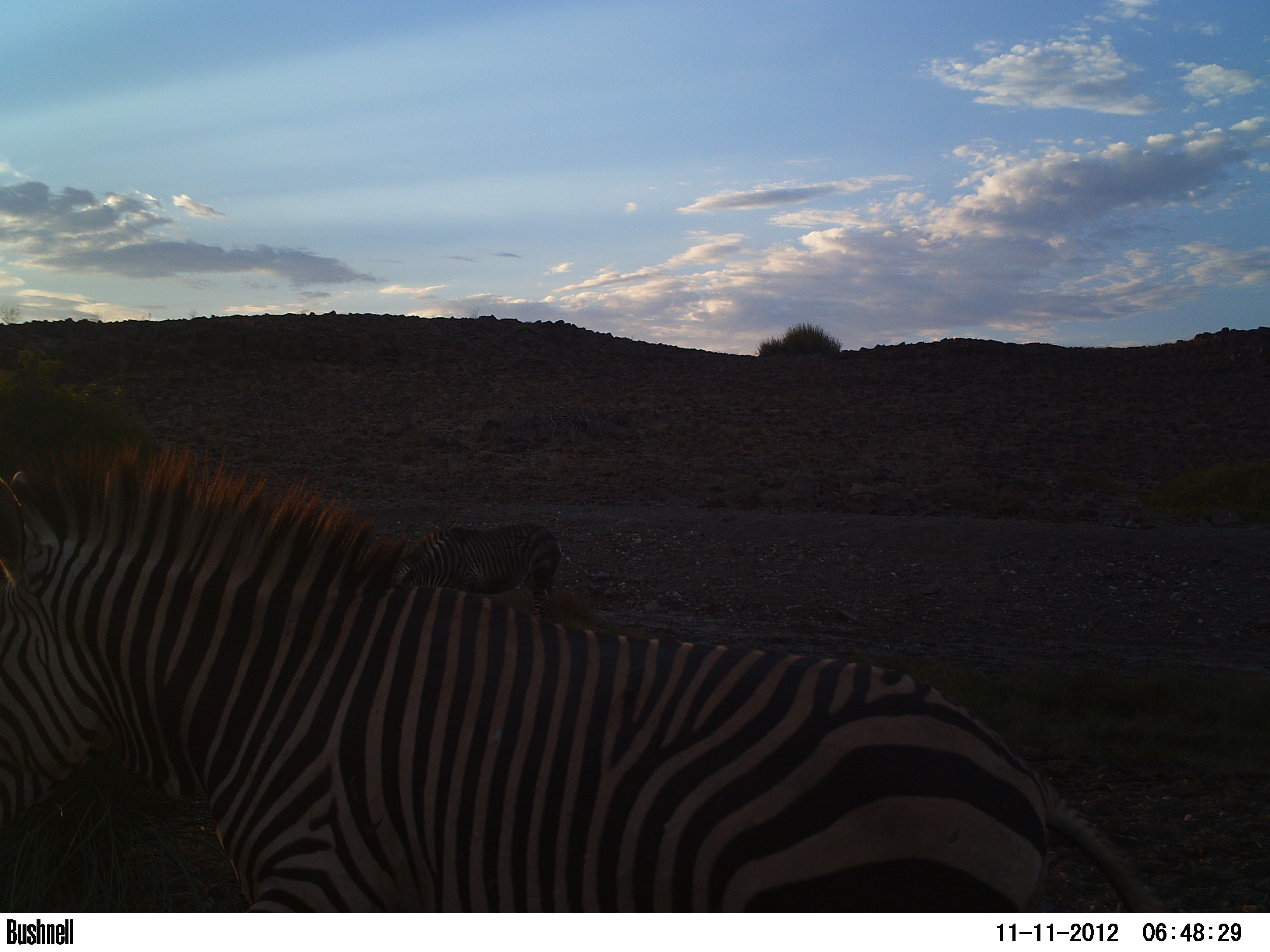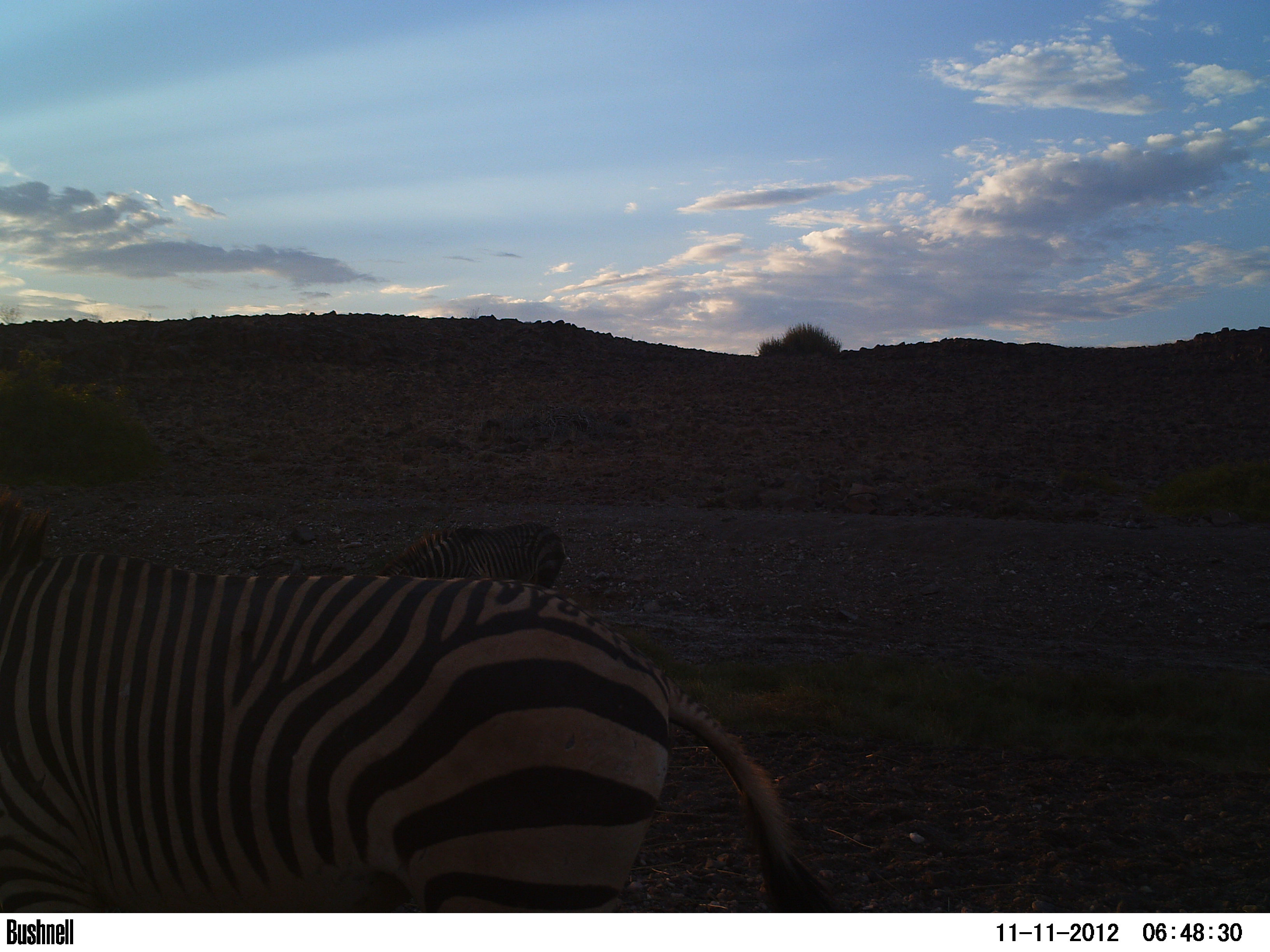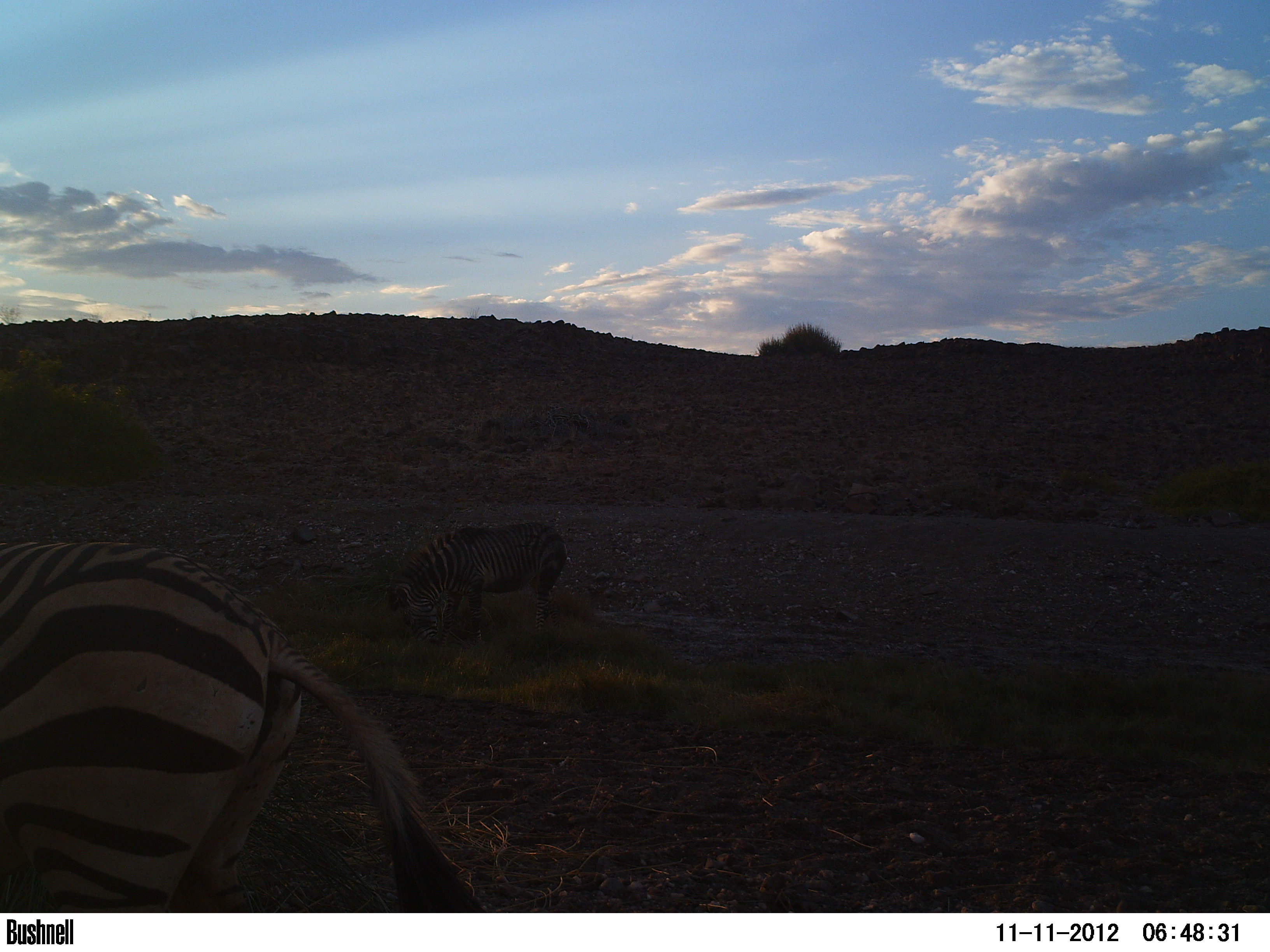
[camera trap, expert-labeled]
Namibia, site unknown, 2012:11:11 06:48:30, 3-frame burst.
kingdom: Animalia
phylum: Chordata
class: Mammalia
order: Perissodactyla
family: Equidae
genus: Equus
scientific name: Equus zebra hartmannae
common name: hartmann's mountain zebra